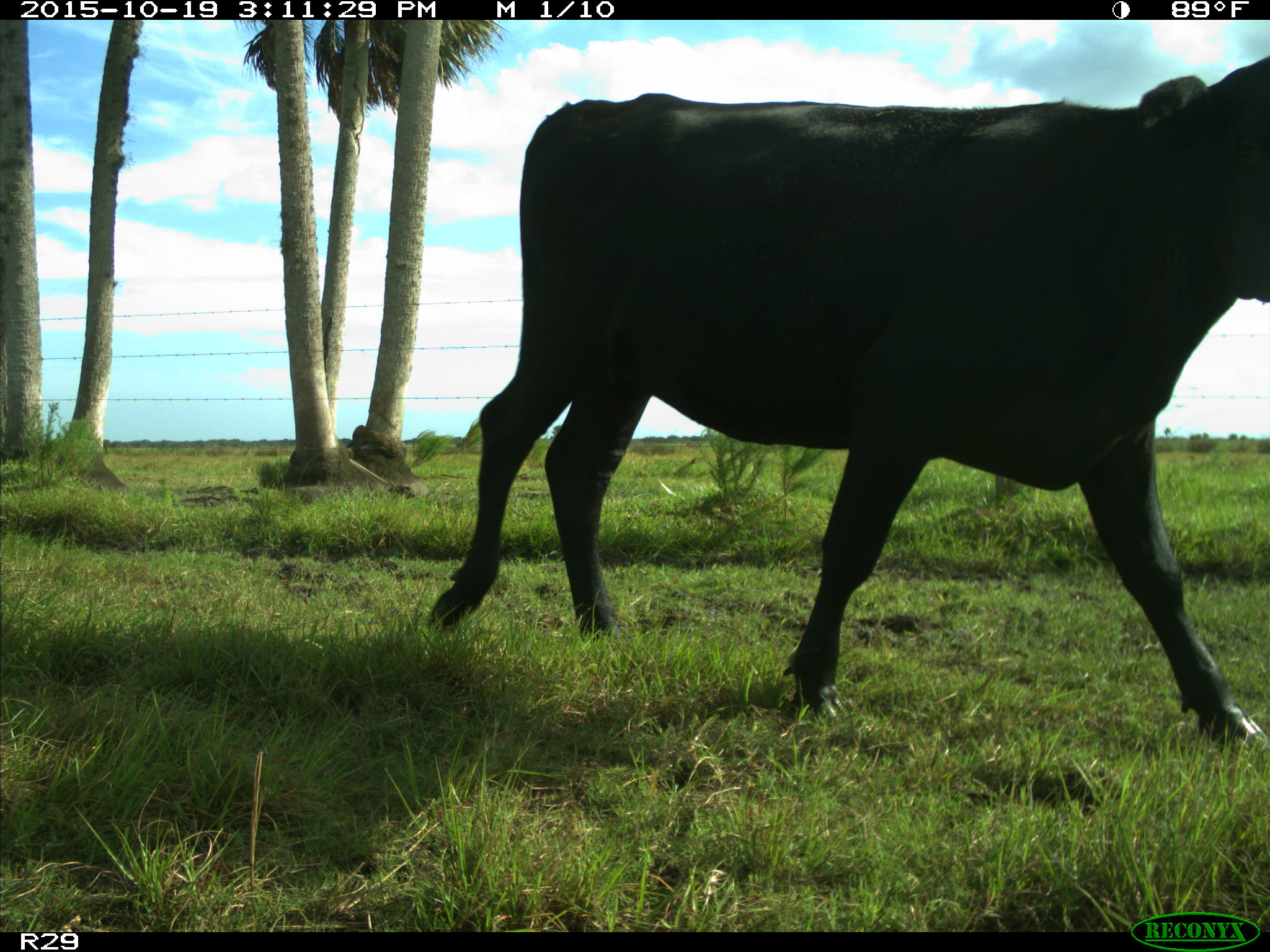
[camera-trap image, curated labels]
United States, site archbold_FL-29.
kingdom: Animalia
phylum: Chordata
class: Mammalia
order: Artiodactyla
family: Bovidae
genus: Bos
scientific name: Bos taurus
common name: domestic cow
Bos taurus (domestic cow).